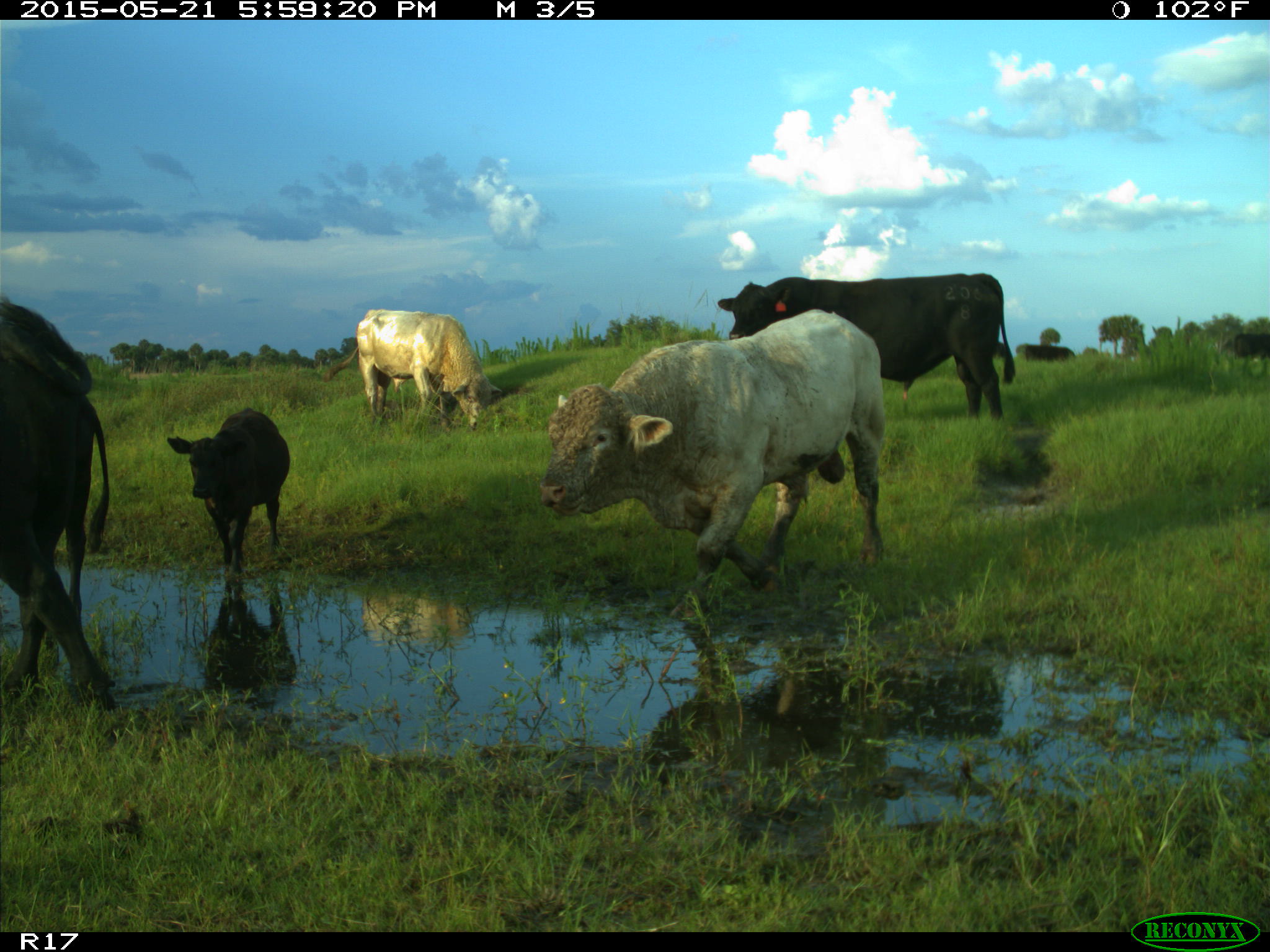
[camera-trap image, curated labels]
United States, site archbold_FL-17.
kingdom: Animalia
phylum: Chordata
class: Mammalia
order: Artiodactyla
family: Bovidae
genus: Bos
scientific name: Bos taurus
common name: domestic cow